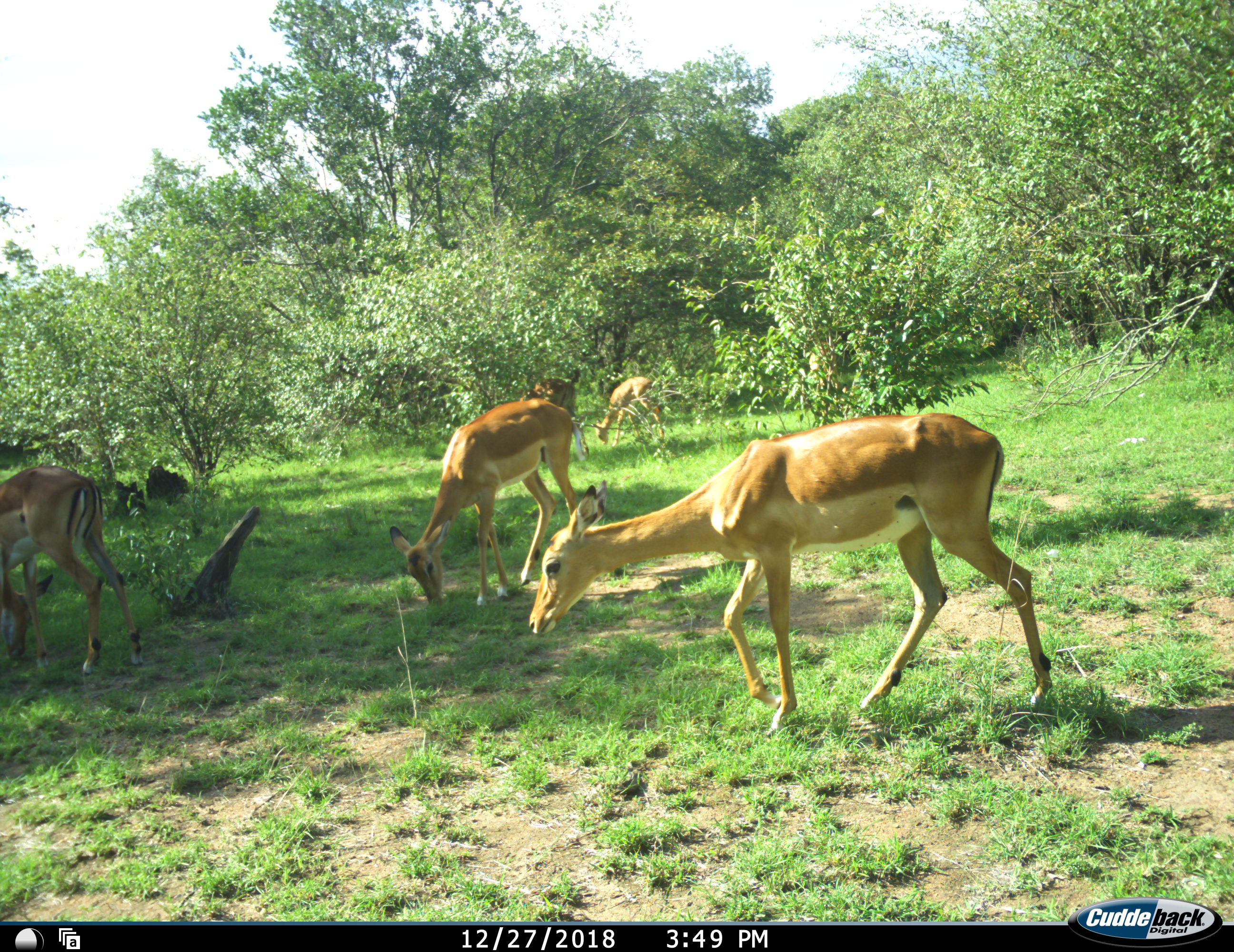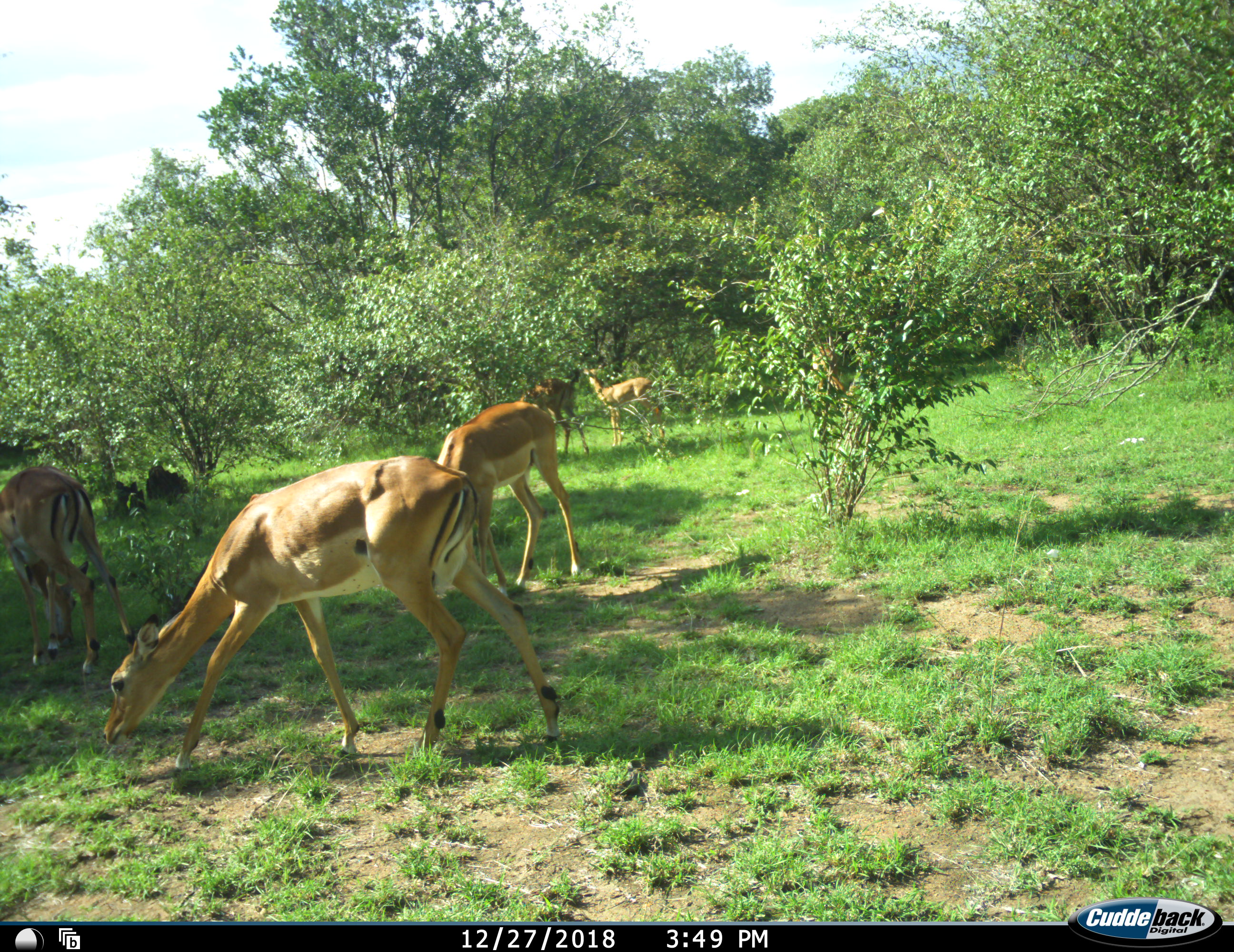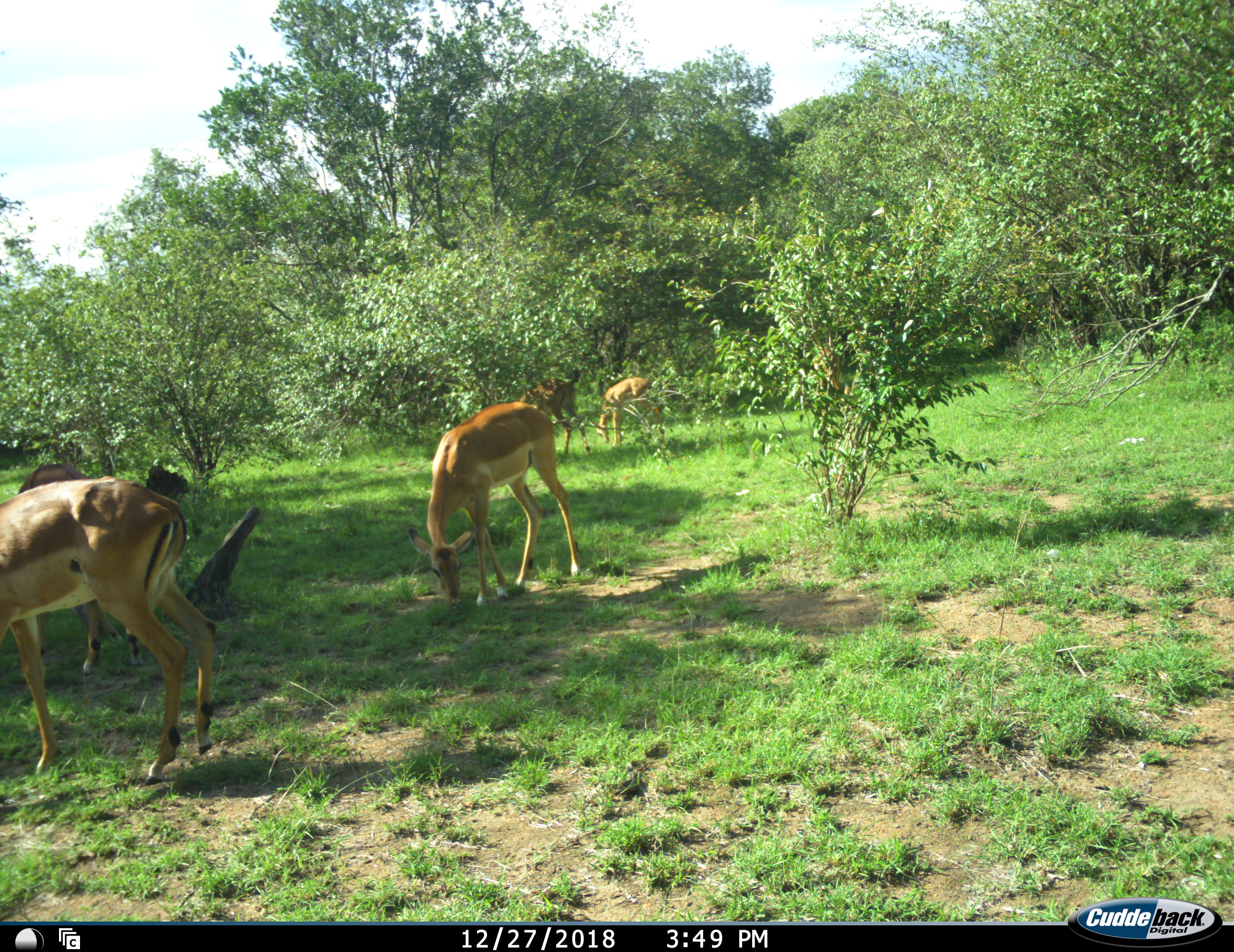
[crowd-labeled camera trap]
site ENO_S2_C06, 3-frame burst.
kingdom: Animalia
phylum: Chordata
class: Mammalia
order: Artiodactyla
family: Bovidae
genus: Aepyceros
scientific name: Aepyceros melampus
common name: impala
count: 5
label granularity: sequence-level